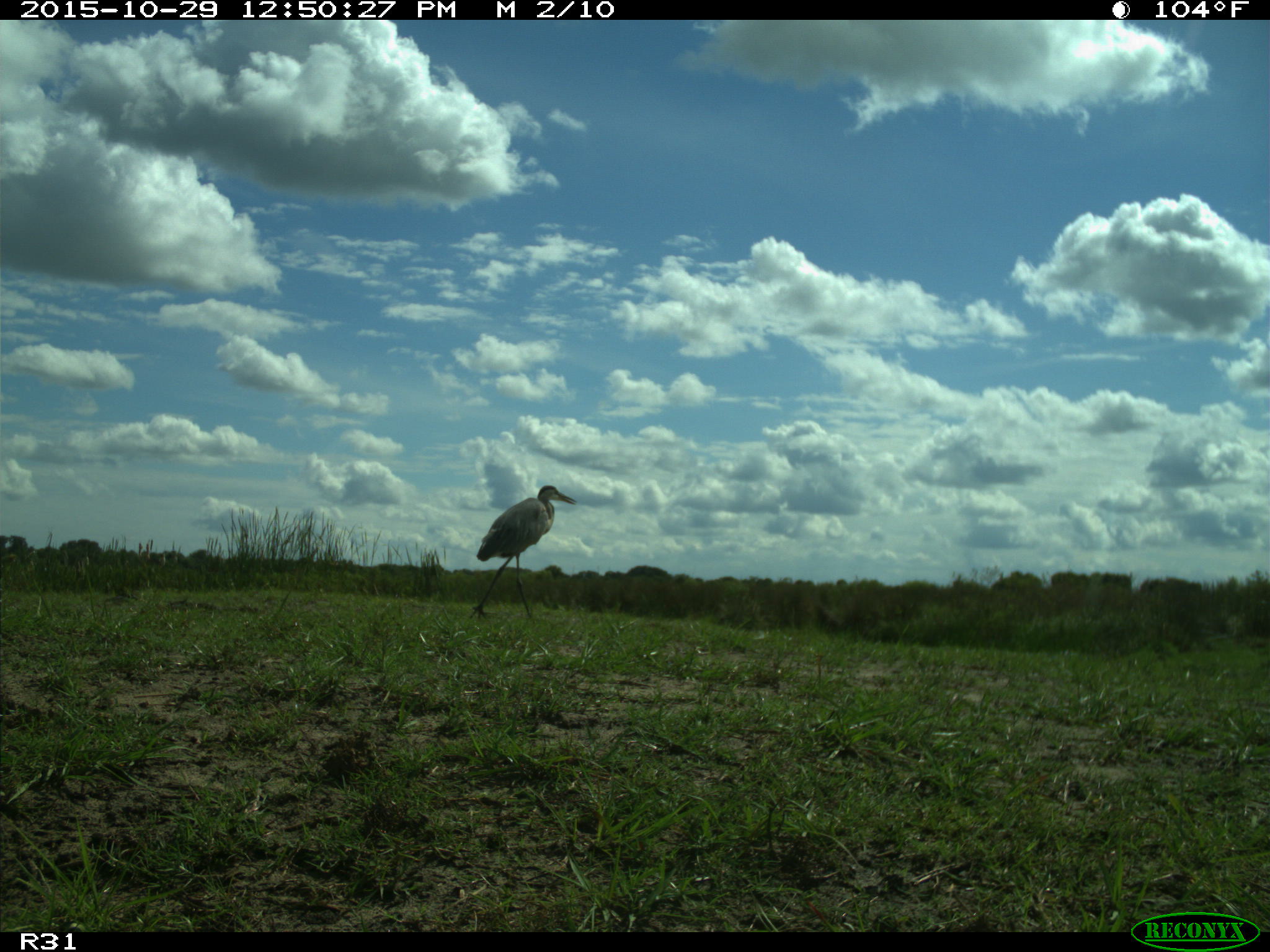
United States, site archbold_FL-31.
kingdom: Animalia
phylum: Chordata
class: Aves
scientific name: Aves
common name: birds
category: unidentified bird